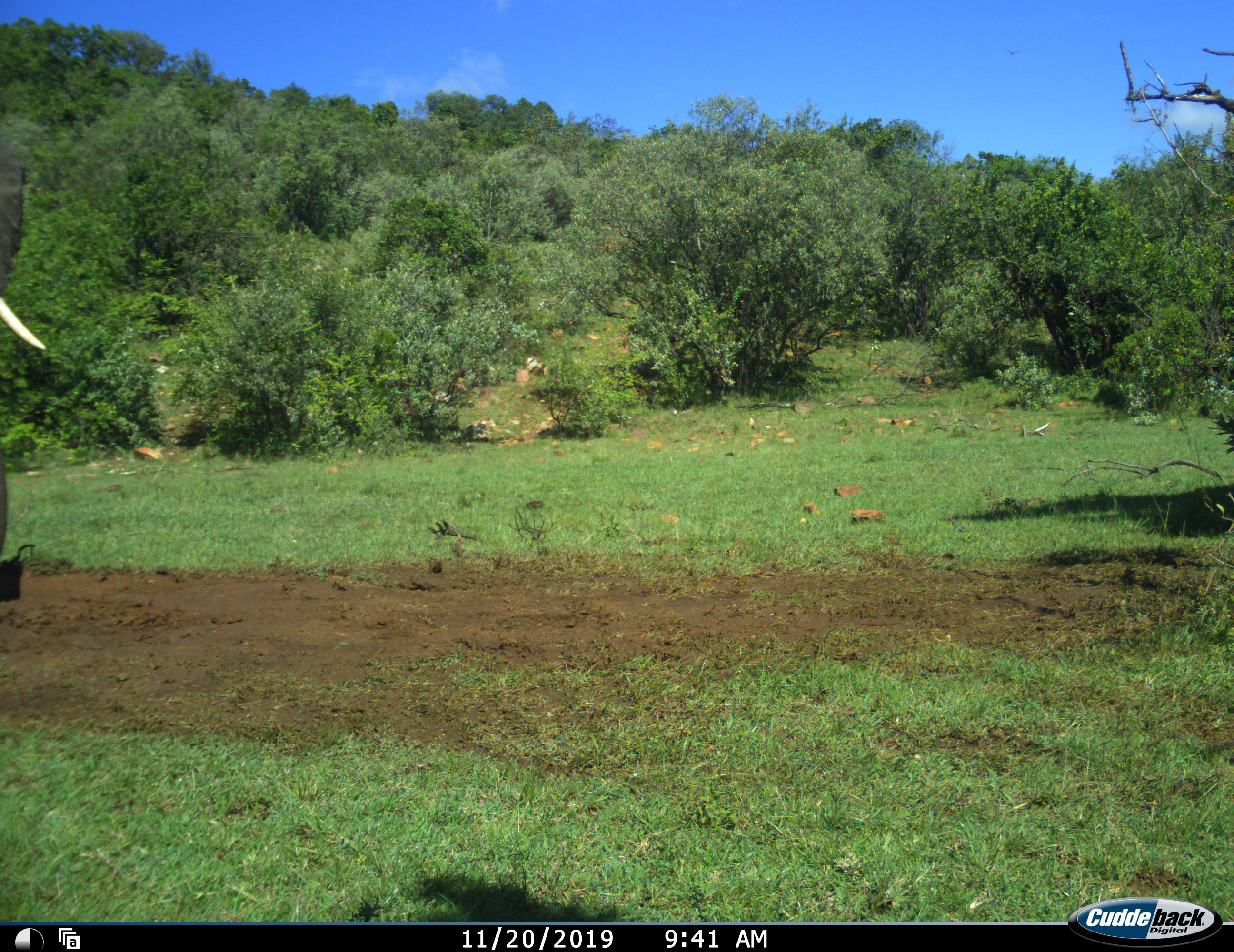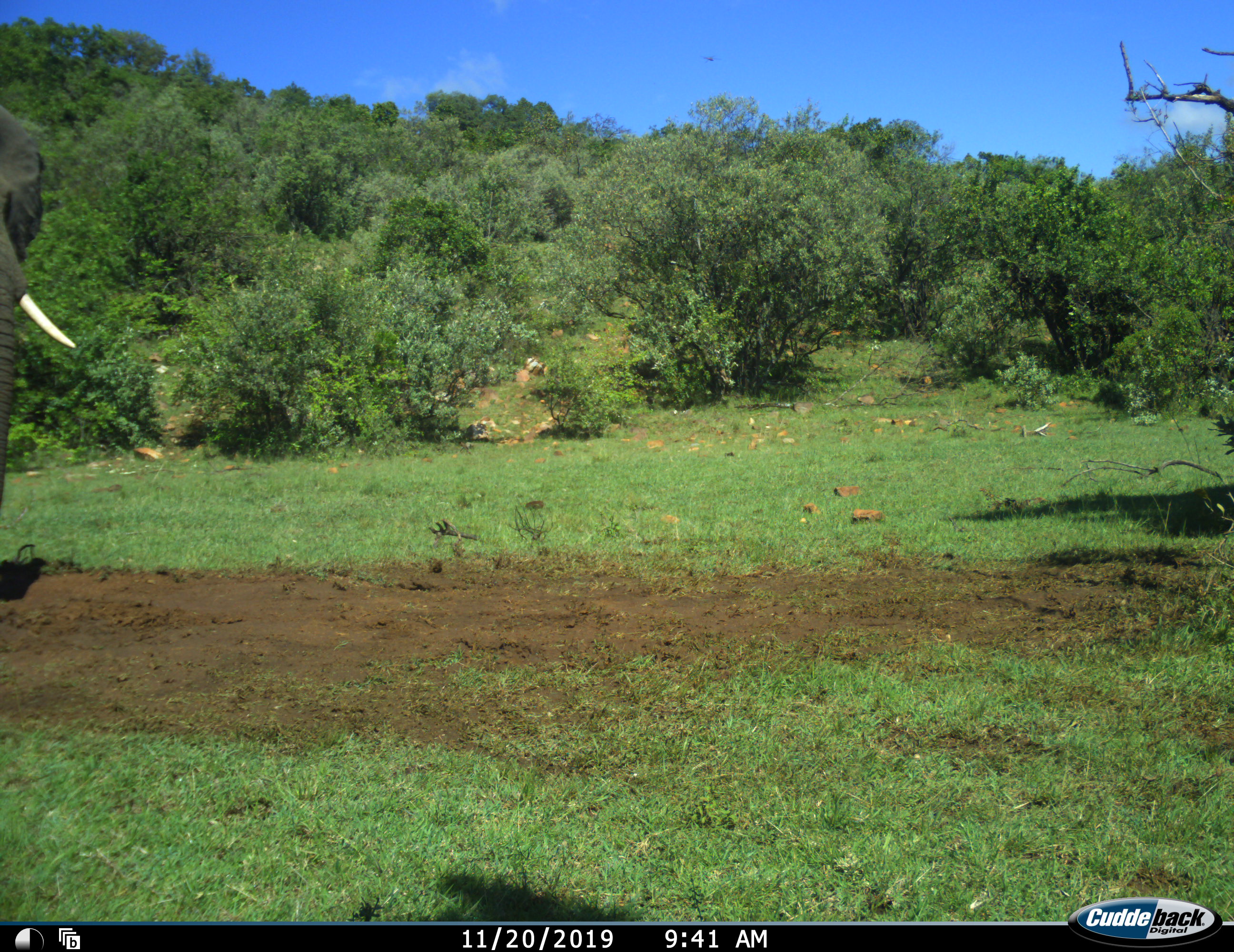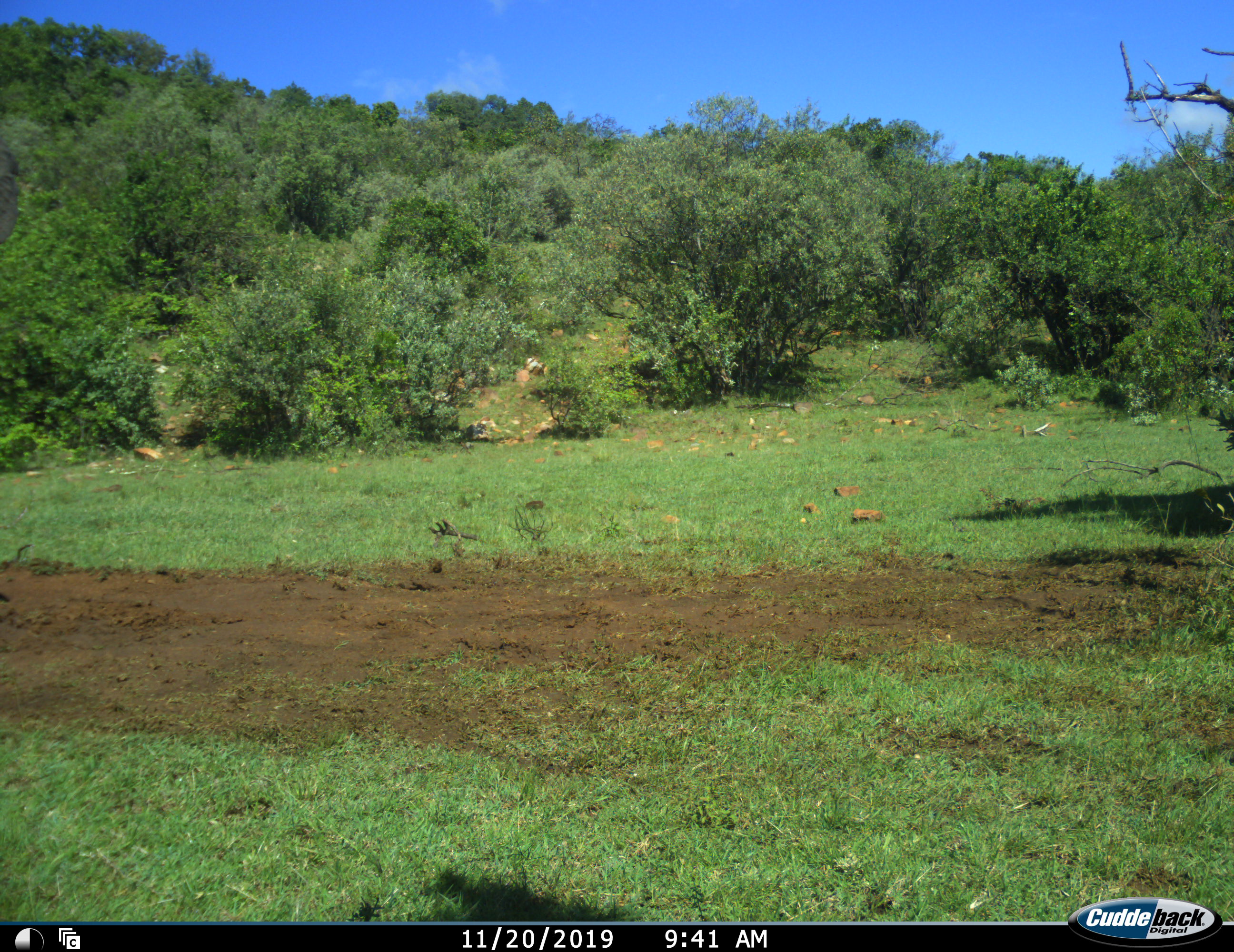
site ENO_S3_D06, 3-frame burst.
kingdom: Animalia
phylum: Chordata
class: Mammalia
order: Proboscidea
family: Elephantidae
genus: Loxodonta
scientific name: Loxodonta africana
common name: african bush elephant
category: elephant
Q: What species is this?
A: Elephant (african bush elephant) (Loxodonta africana).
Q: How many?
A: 1.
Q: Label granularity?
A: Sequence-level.